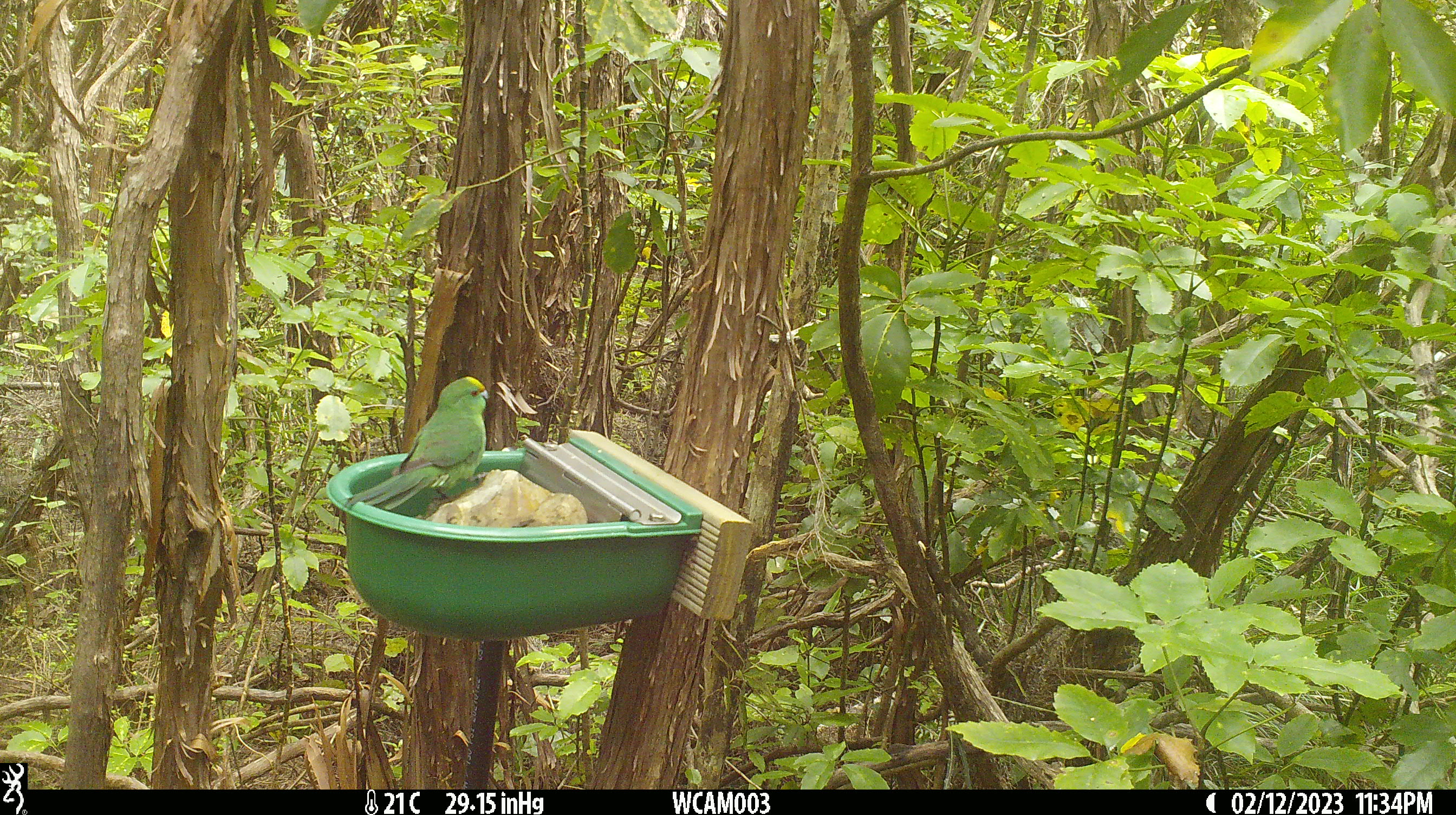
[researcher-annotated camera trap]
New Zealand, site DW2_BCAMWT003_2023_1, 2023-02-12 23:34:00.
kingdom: Animalia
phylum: Chordata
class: Aves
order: Psittaciformes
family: Psittaculidae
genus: Cyanoramphus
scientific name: Cyanoramphus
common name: parakeet